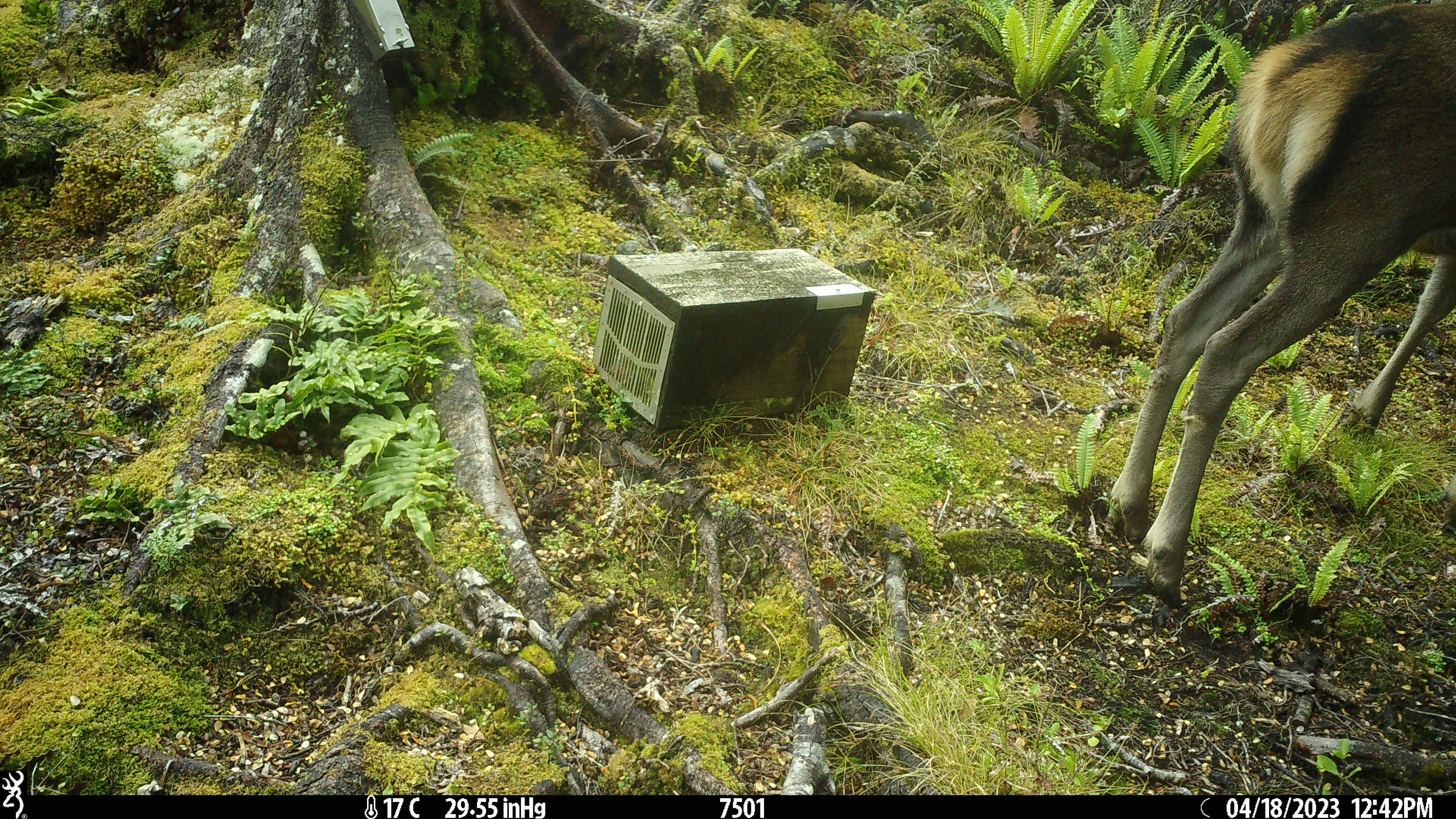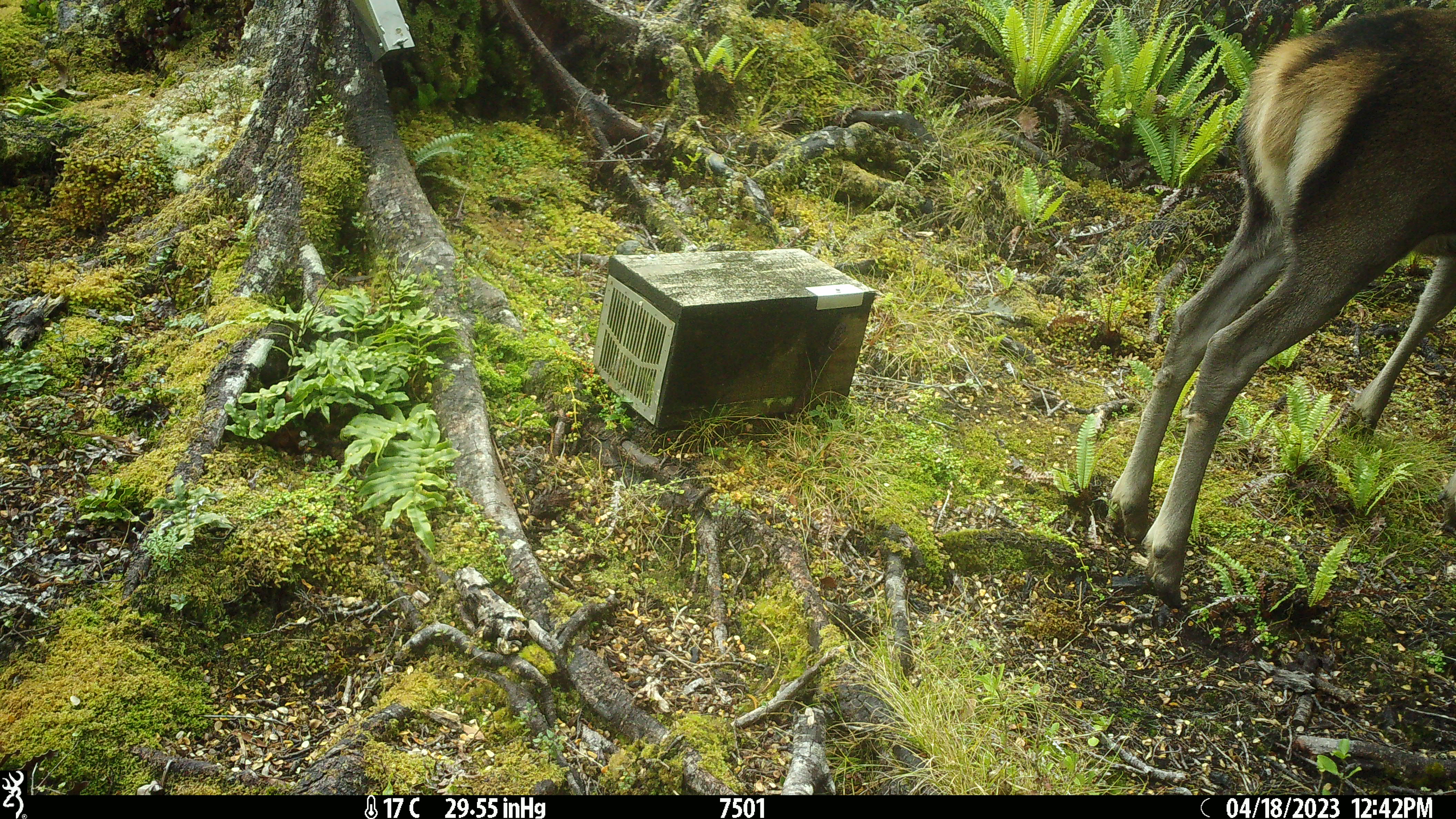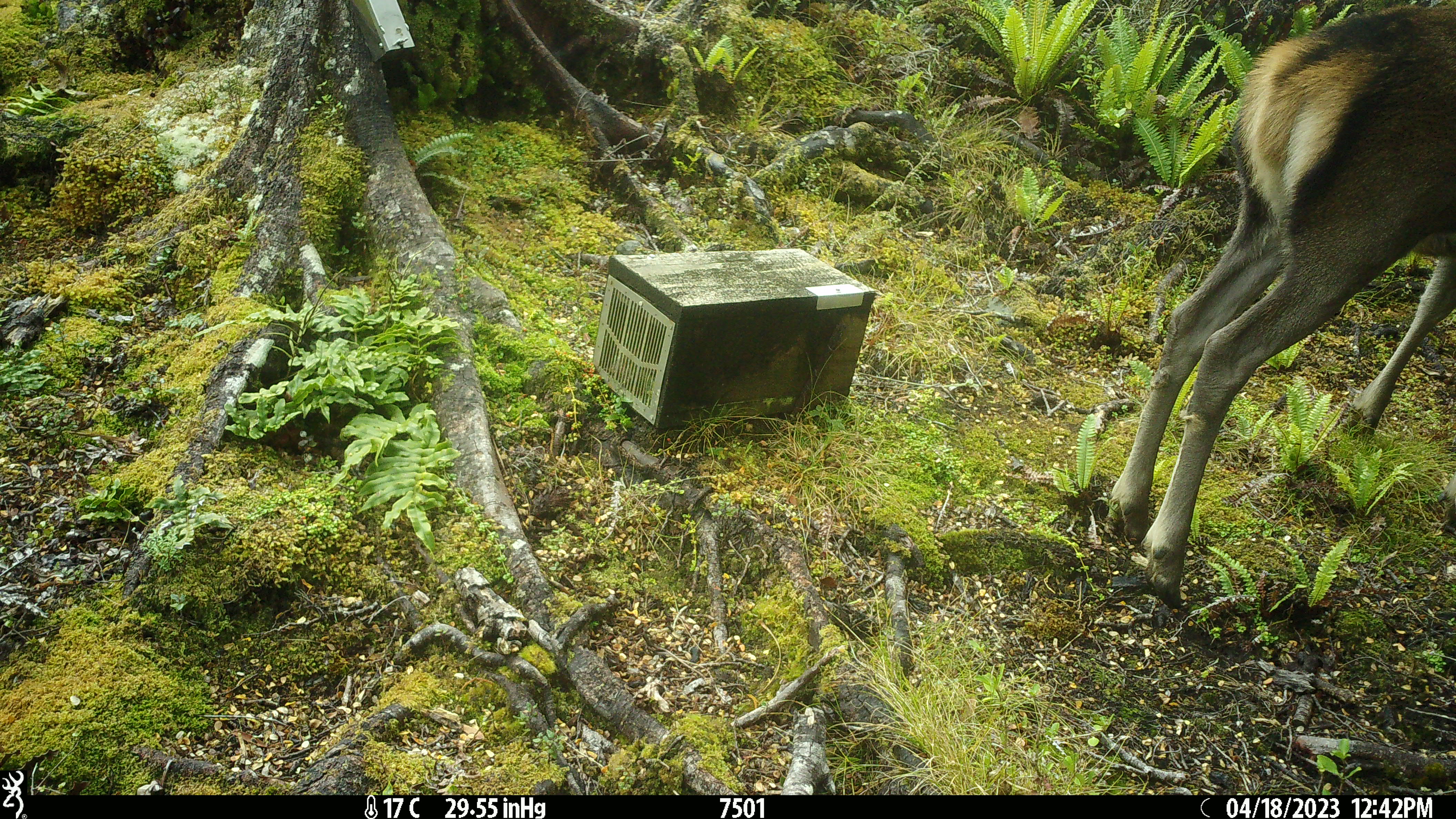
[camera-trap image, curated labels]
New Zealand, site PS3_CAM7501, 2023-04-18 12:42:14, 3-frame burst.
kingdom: Animalia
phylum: Chordata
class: Mammalia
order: Artiodactyla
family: Cervidae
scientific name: Cervidae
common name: deer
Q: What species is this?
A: Deer (Cervidae).